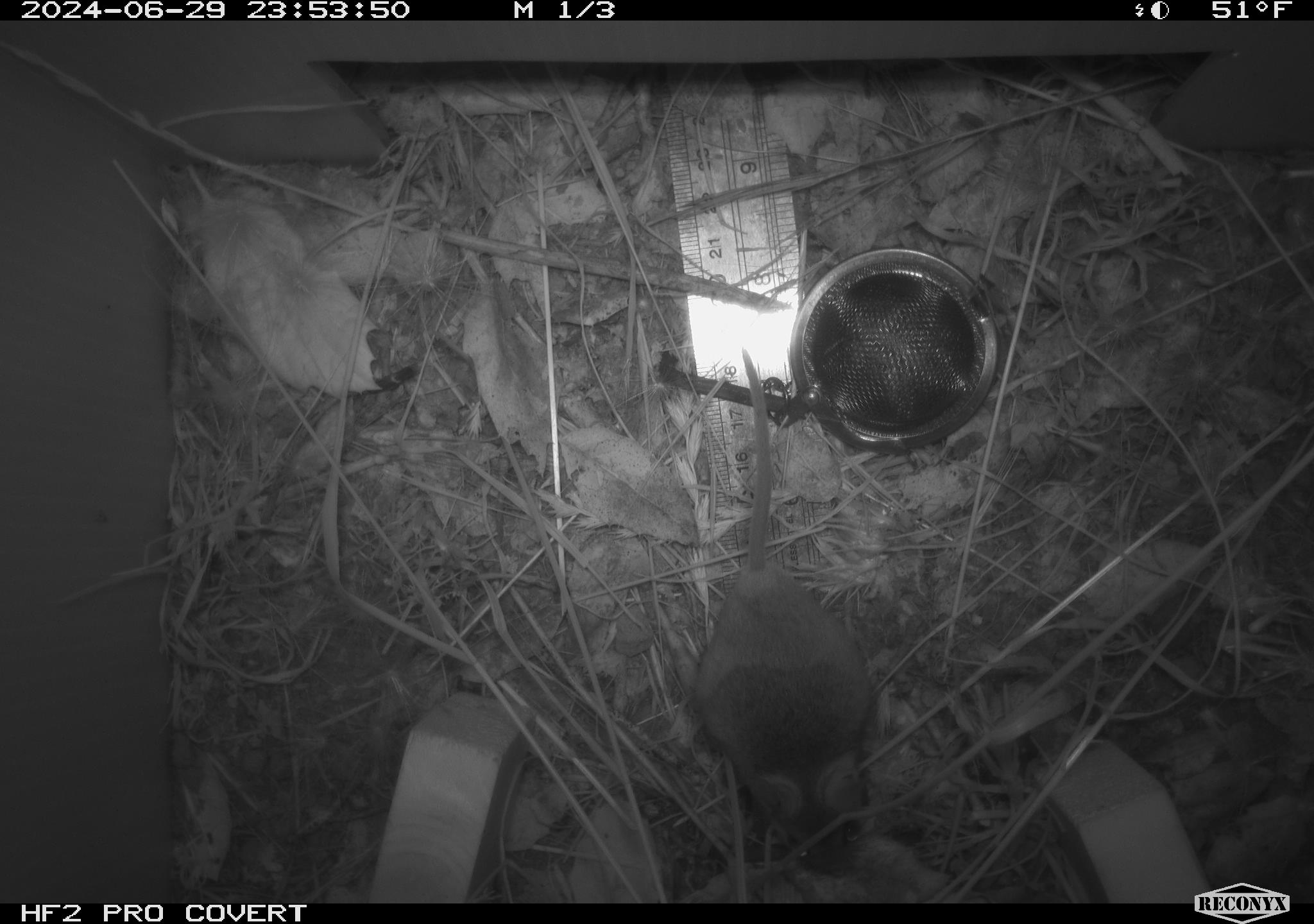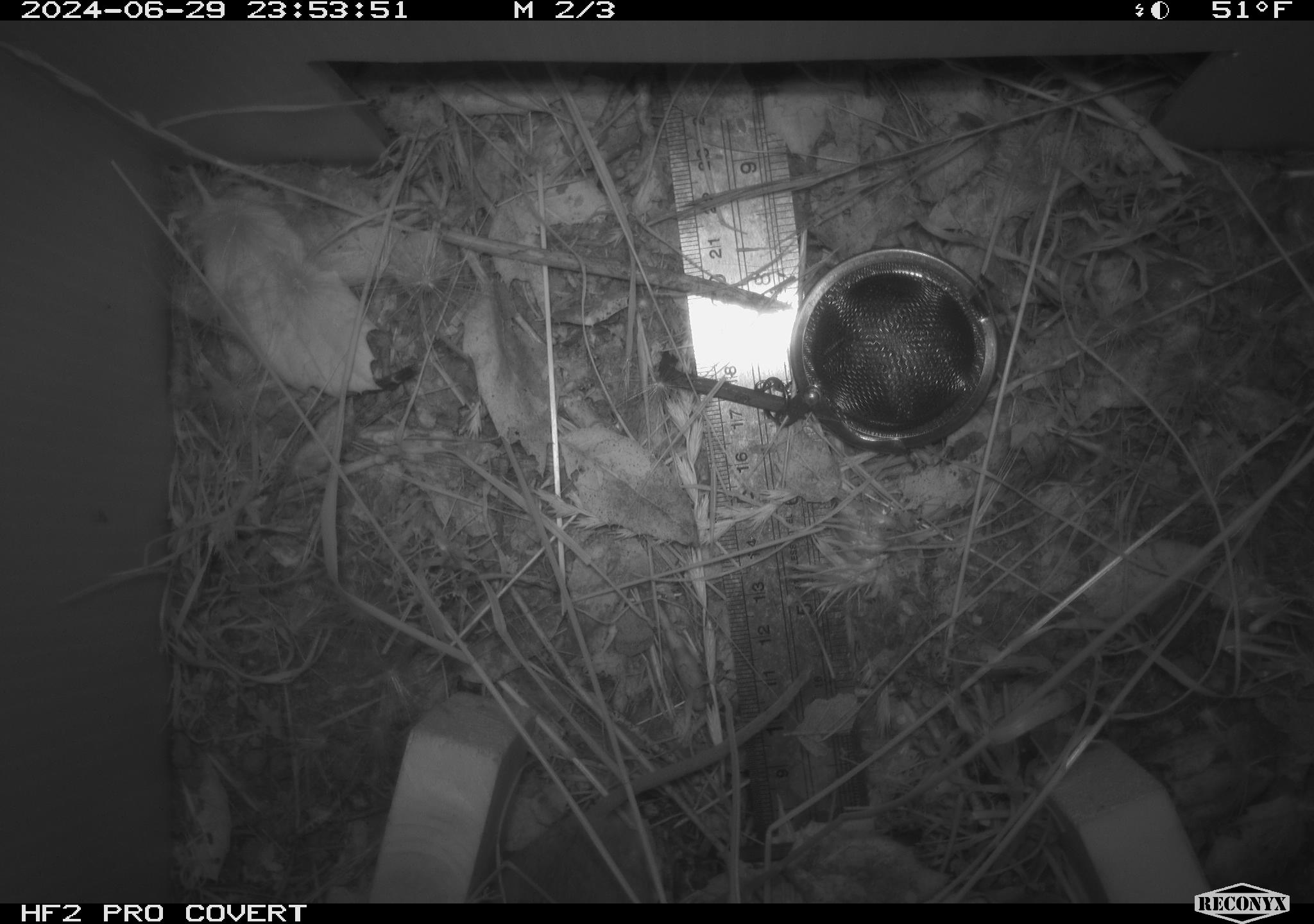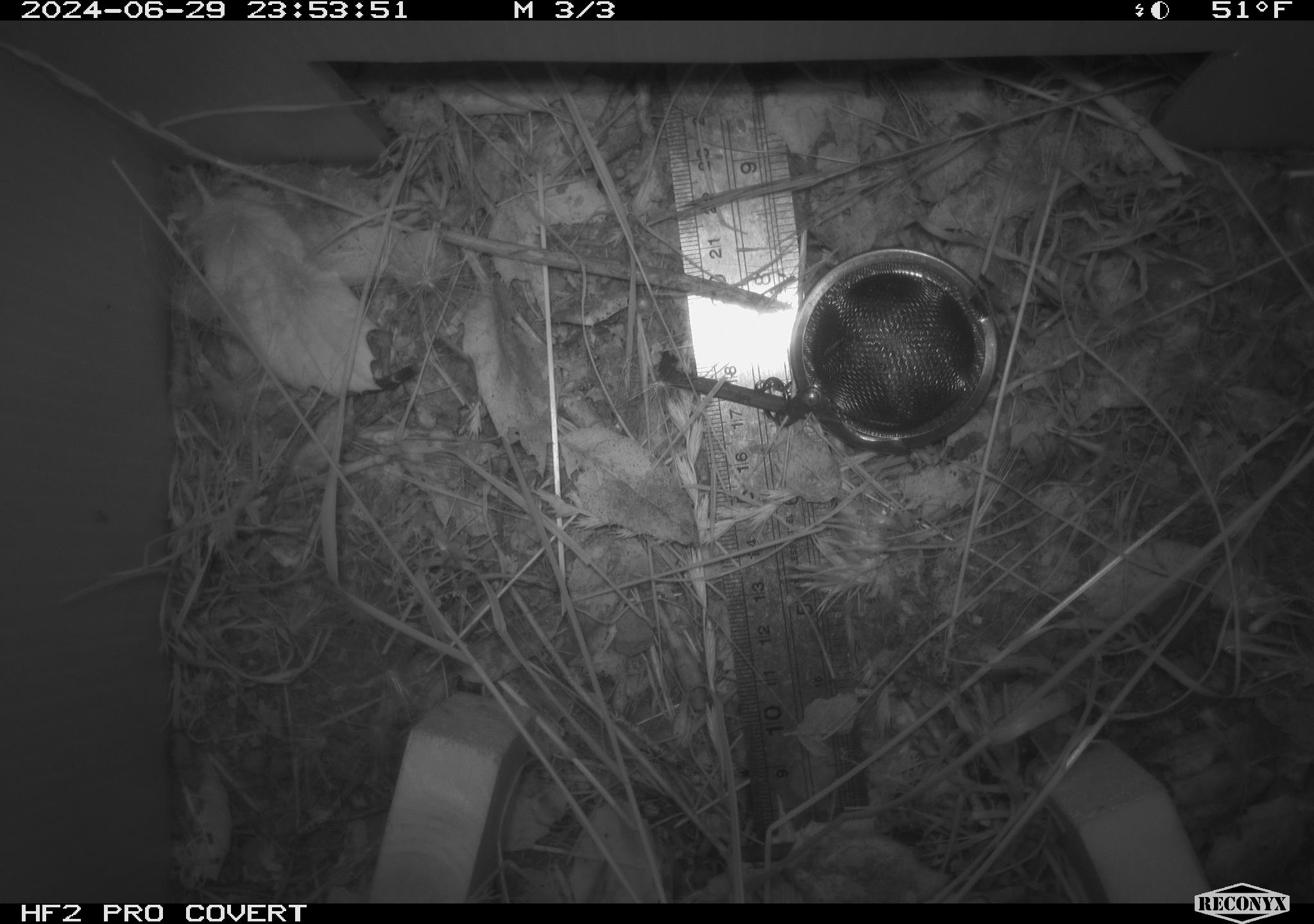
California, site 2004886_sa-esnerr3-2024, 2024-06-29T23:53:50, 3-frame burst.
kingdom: Animalia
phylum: Chordata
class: Mammalia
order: Rodentia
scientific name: Rodentia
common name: rodent